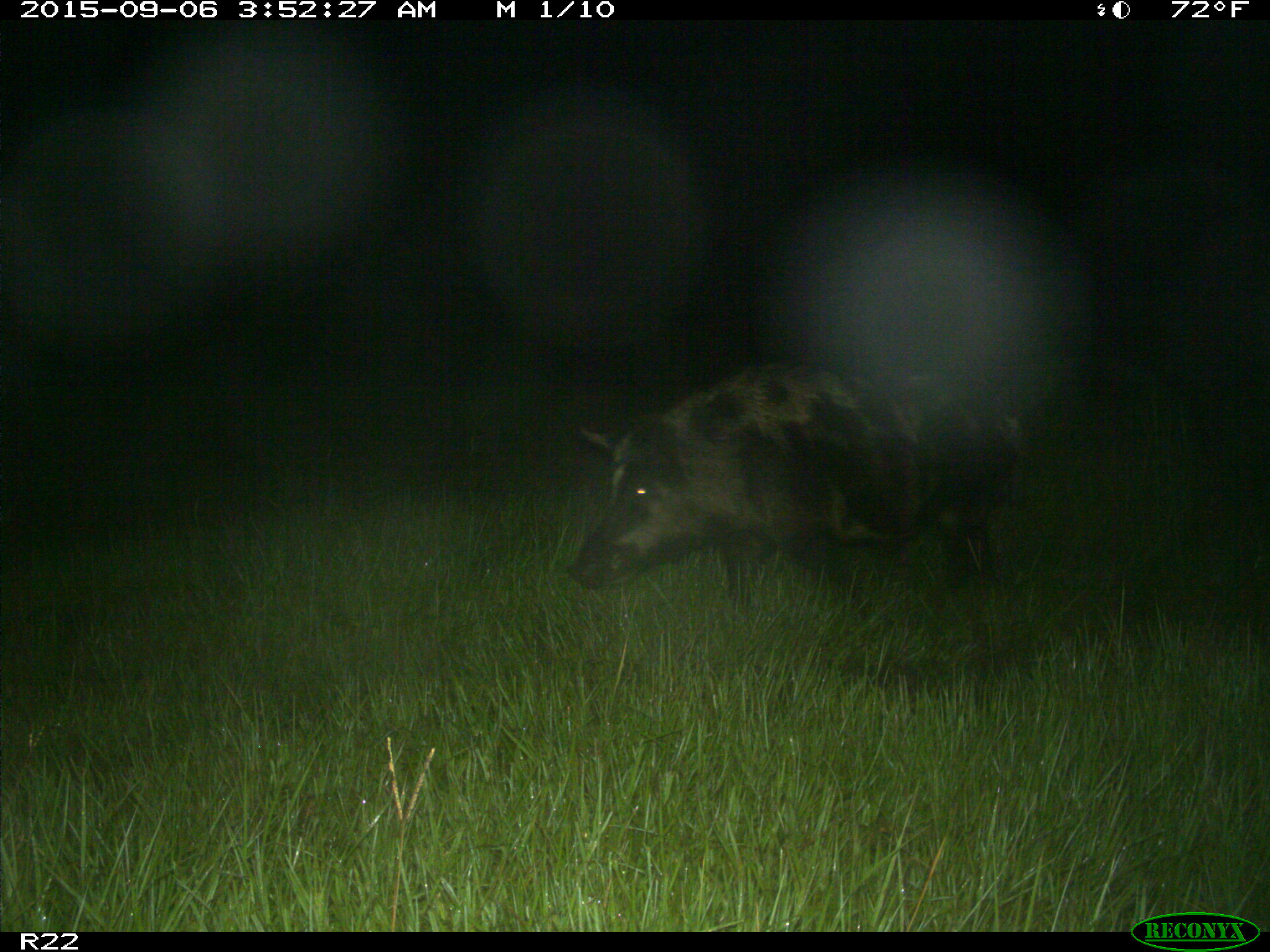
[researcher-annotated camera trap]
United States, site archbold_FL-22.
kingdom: Animalia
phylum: Chordata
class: Mammalia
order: Artiodactyla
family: Suidae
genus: Sus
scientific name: Sus scrofa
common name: wild boar